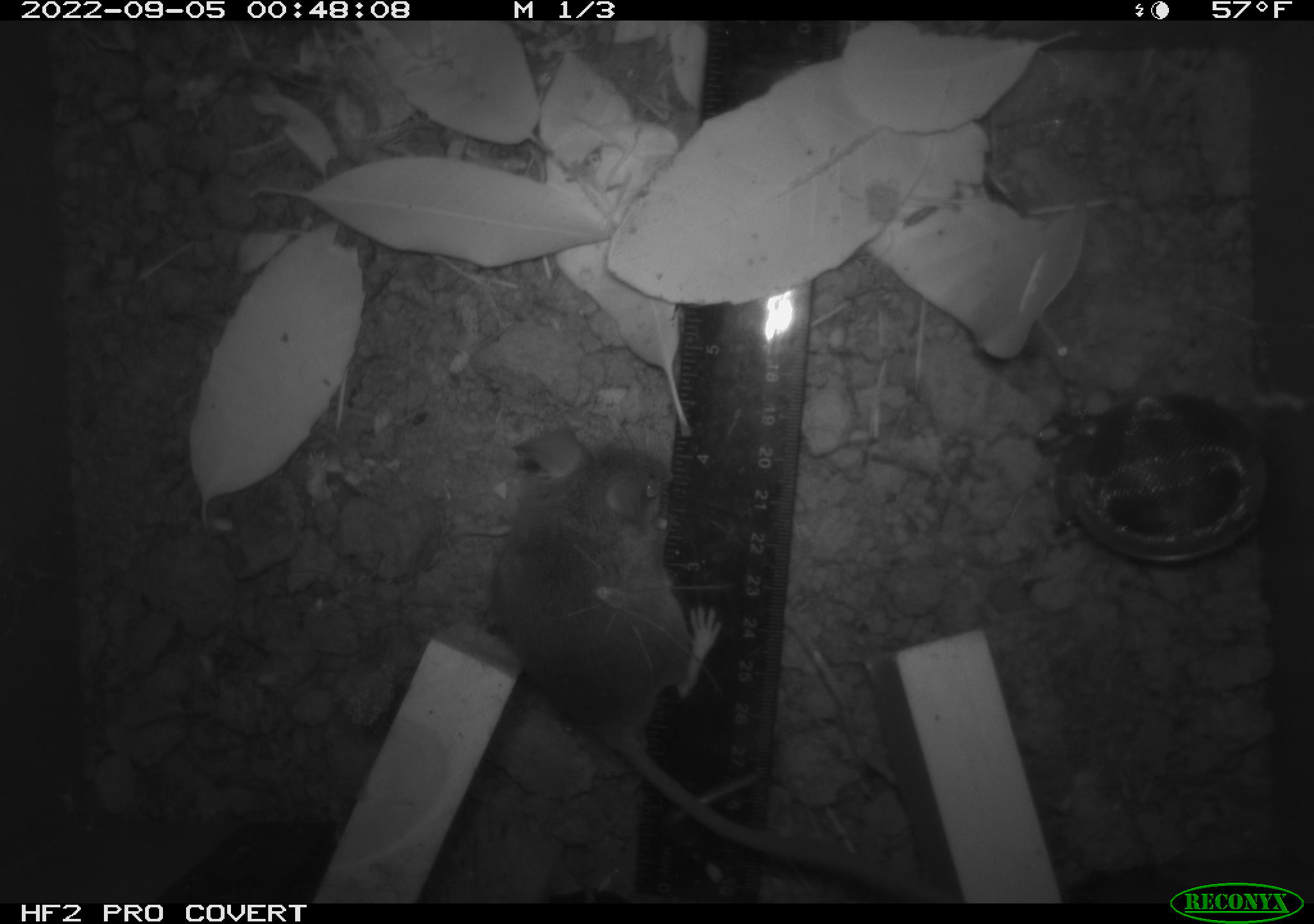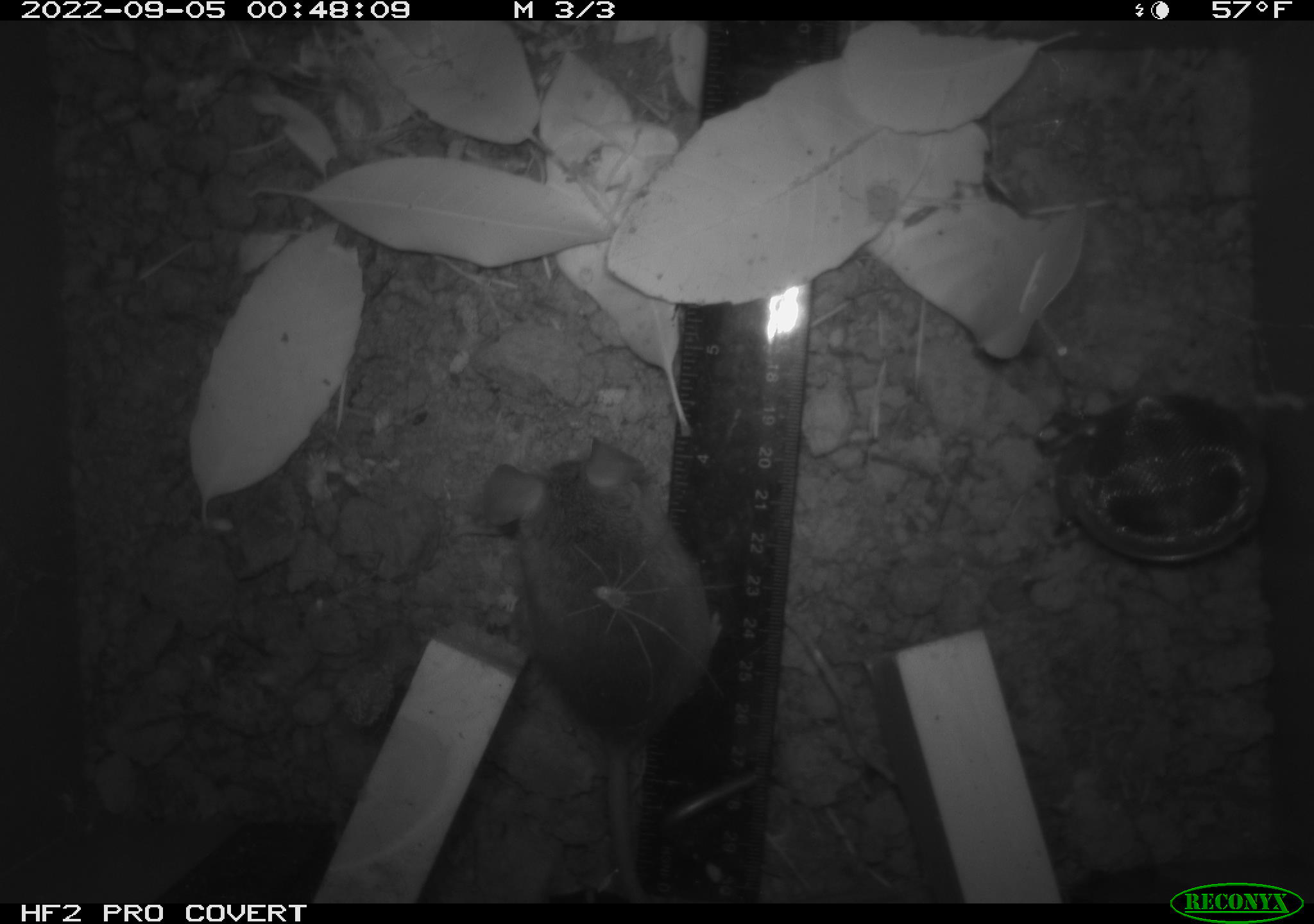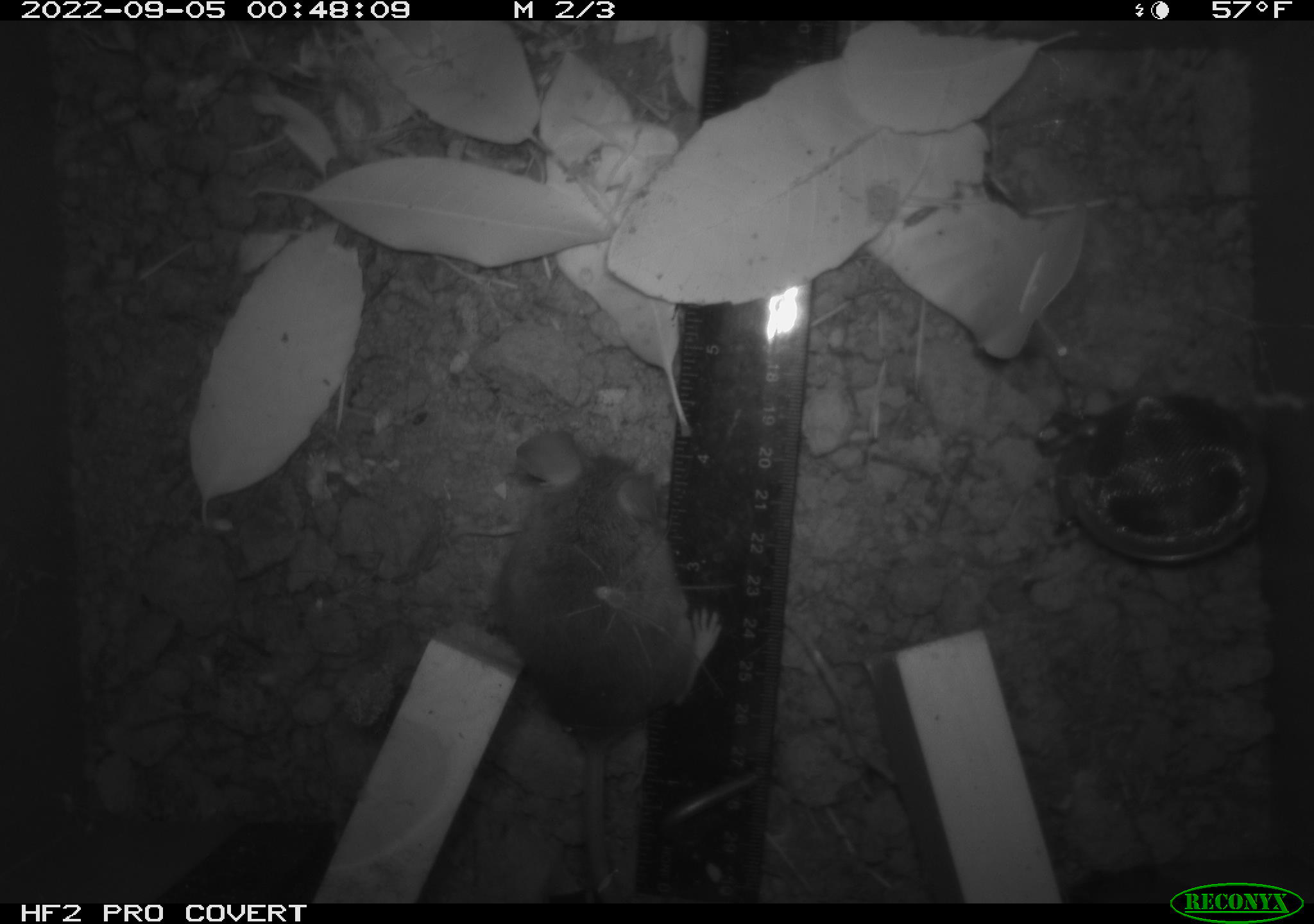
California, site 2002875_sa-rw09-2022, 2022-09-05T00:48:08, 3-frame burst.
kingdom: Animalia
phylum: Arthropoda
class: Arachnida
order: Araneae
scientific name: Araneae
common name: spider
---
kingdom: Animalia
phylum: Chordata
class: Mammalia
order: Rodentia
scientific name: Rodentia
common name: rodent